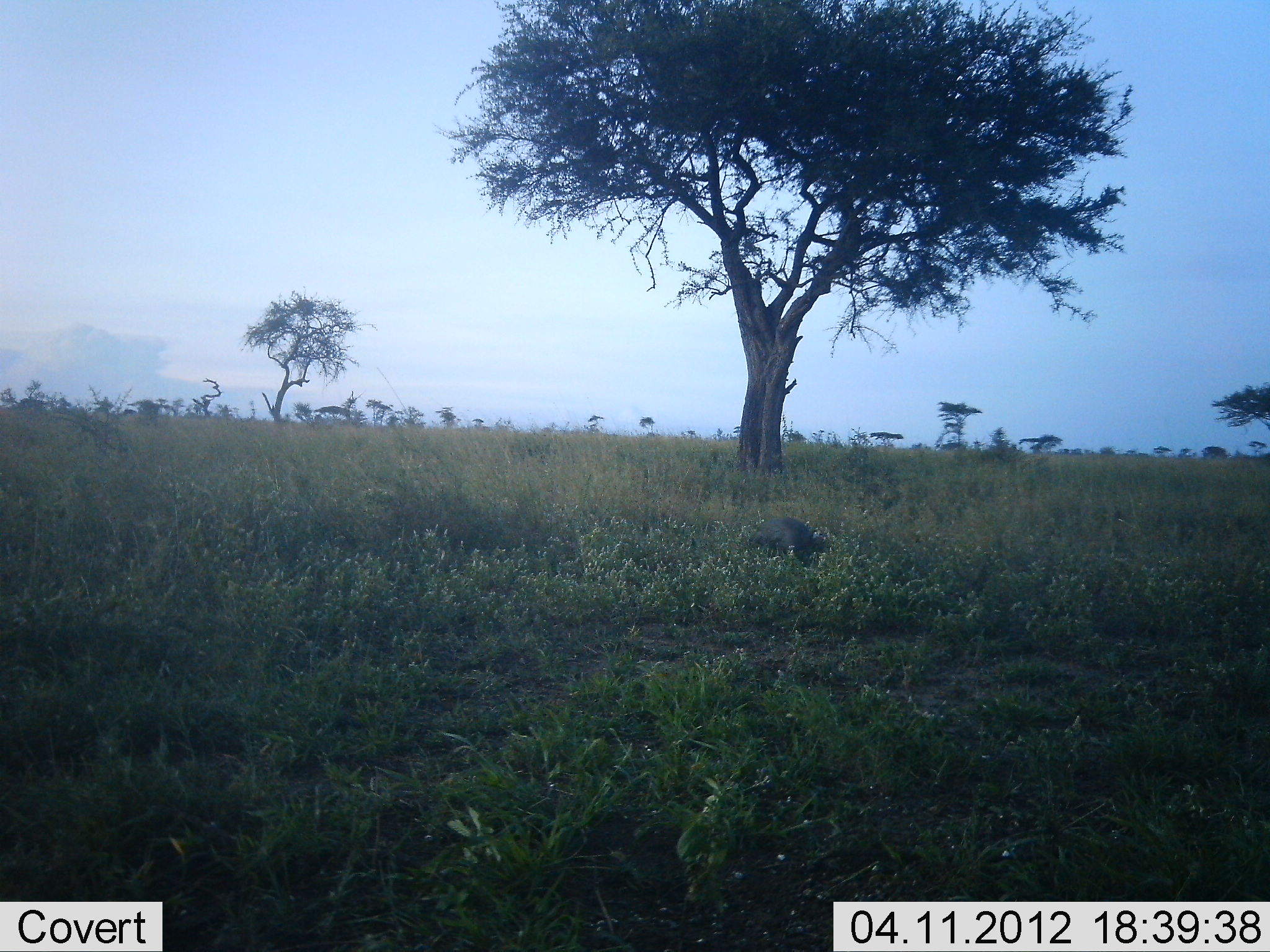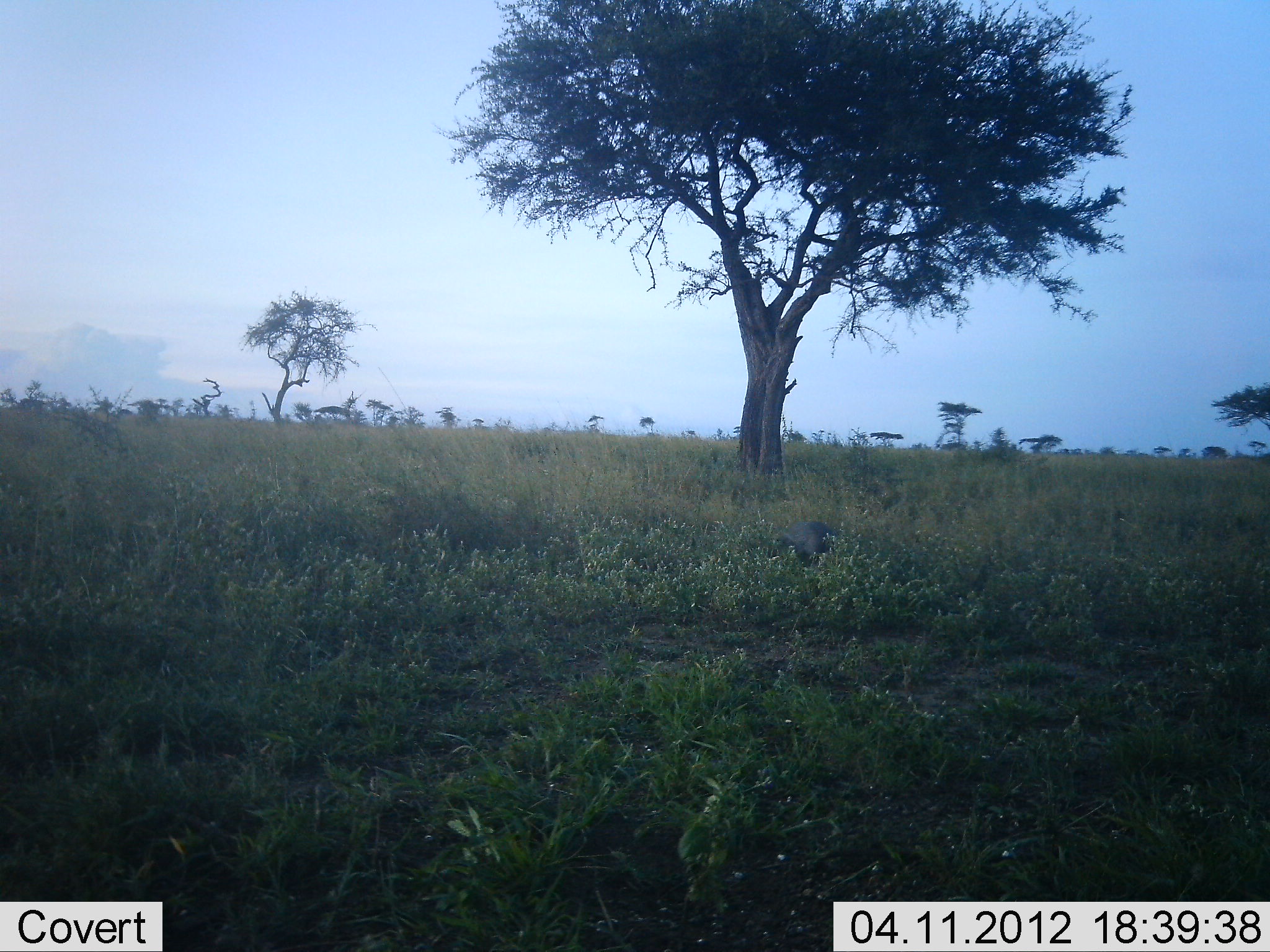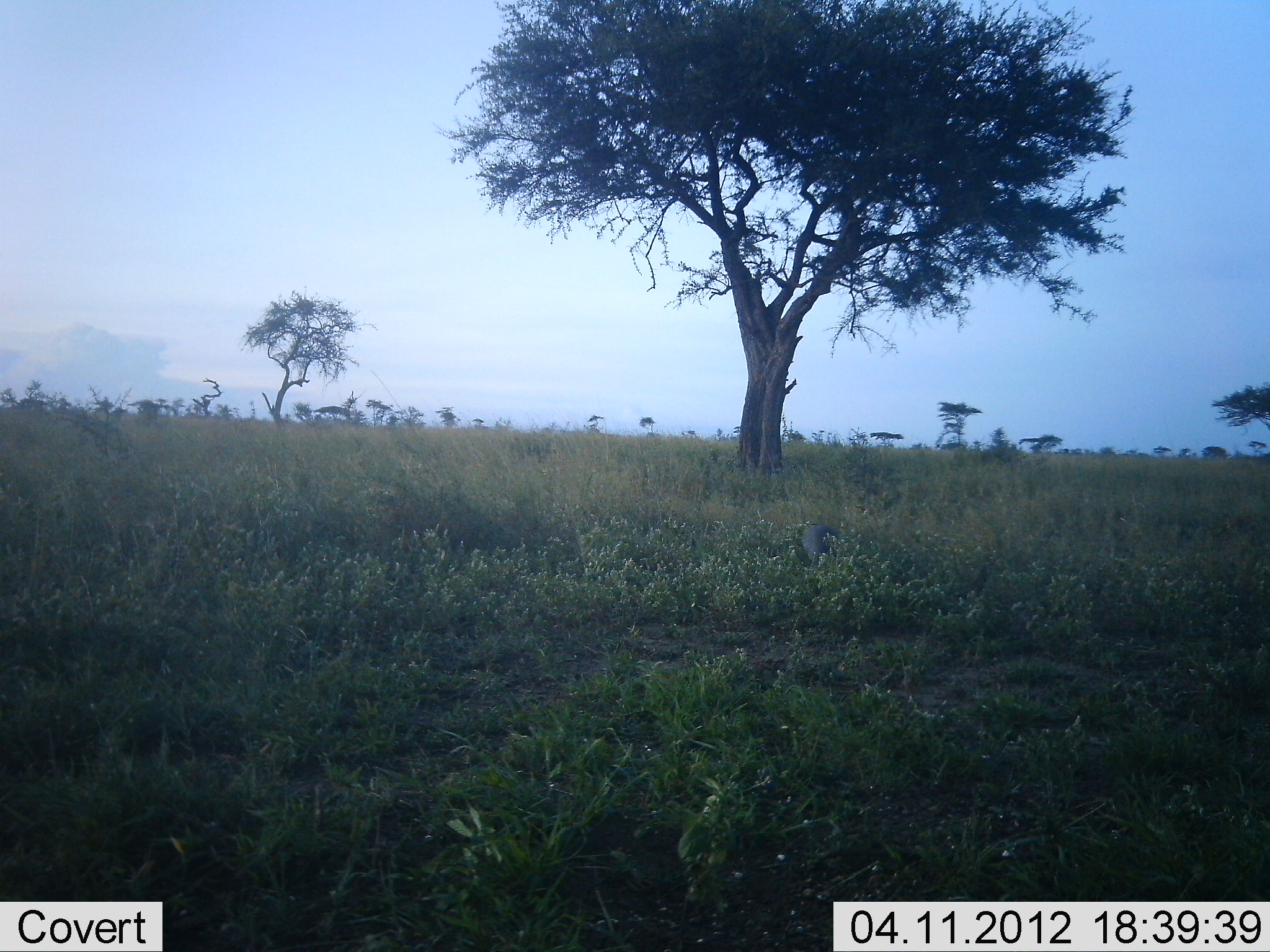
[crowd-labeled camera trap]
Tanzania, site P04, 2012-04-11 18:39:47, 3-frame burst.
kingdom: Animalia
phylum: Chordata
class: Aves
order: Galliformes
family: Numididae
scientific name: Numididae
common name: guinea fowl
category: guineafowl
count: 1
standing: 22%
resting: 0%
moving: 67%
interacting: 0%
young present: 0%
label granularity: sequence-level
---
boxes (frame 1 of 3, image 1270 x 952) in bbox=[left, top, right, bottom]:
animal: bbox=[748, 518, 826, 561]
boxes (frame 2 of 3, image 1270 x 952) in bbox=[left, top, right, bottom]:
animal: bbox=[766, 521, 841, 569]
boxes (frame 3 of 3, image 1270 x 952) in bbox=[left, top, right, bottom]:
animal: bbox=[790, 522, 840, 570]